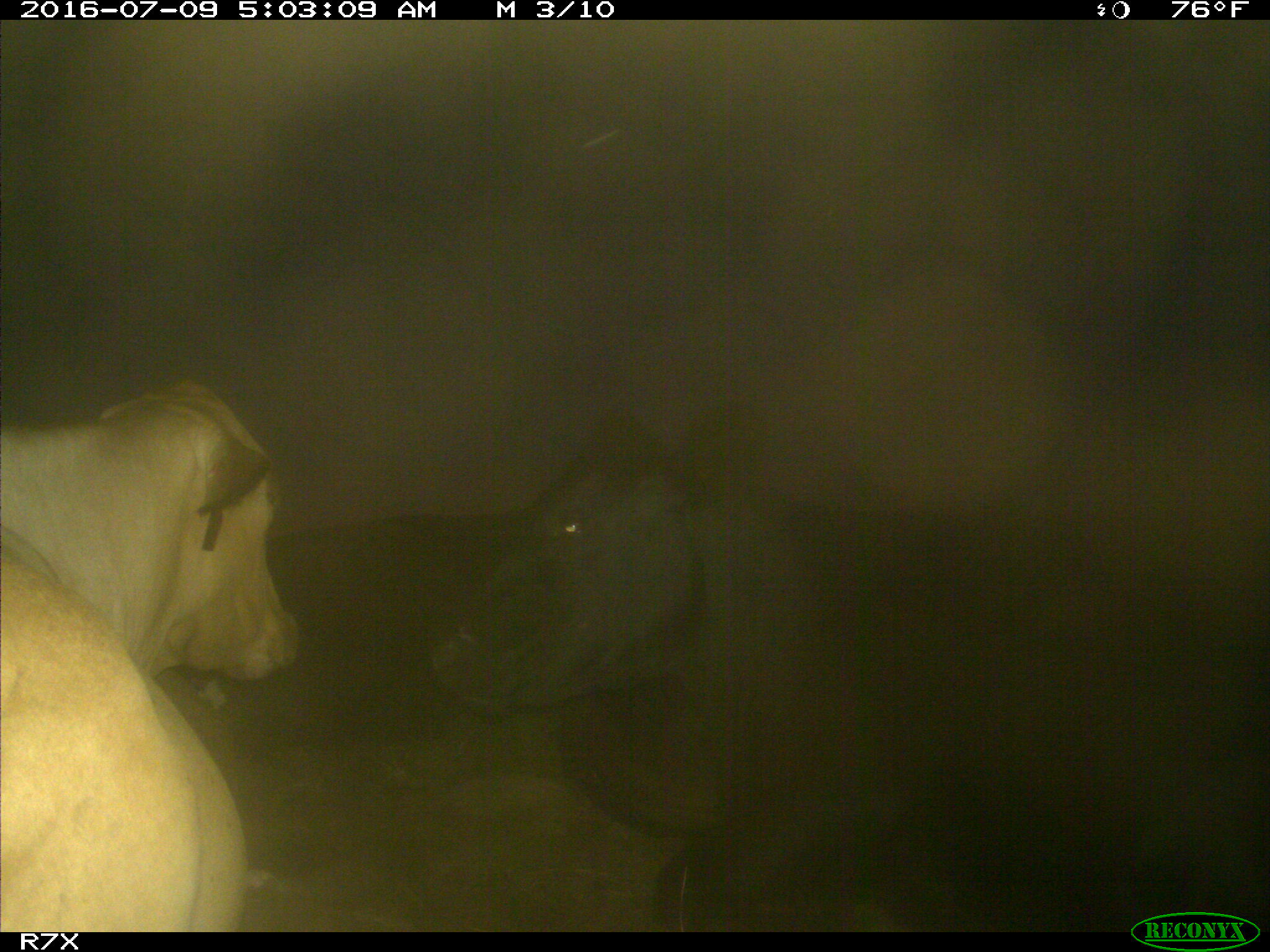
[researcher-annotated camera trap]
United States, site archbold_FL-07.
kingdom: Animalia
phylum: Chordata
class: Mammalia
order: Artiodactyla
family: Bovidae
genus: Bos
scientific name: Bos taurus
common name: domestic cow